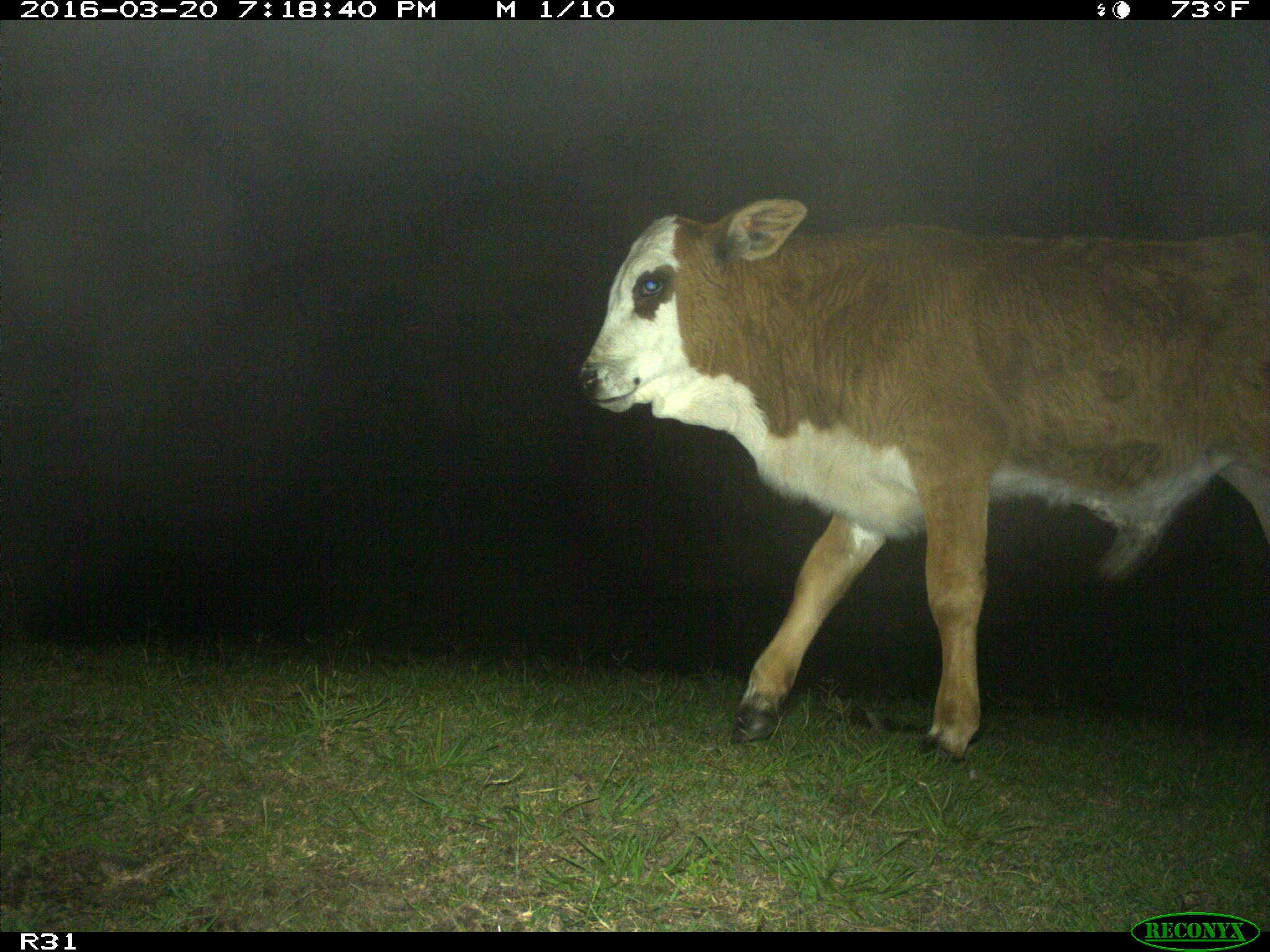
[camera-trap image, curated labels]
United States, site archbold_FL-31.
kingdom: Animalia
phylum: Chordata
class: Mammalia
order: Artiodactyla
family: Bovidae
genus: Bos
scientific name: Bos taurus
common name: domestic cow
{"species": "Bos taurus (domestic cow)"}